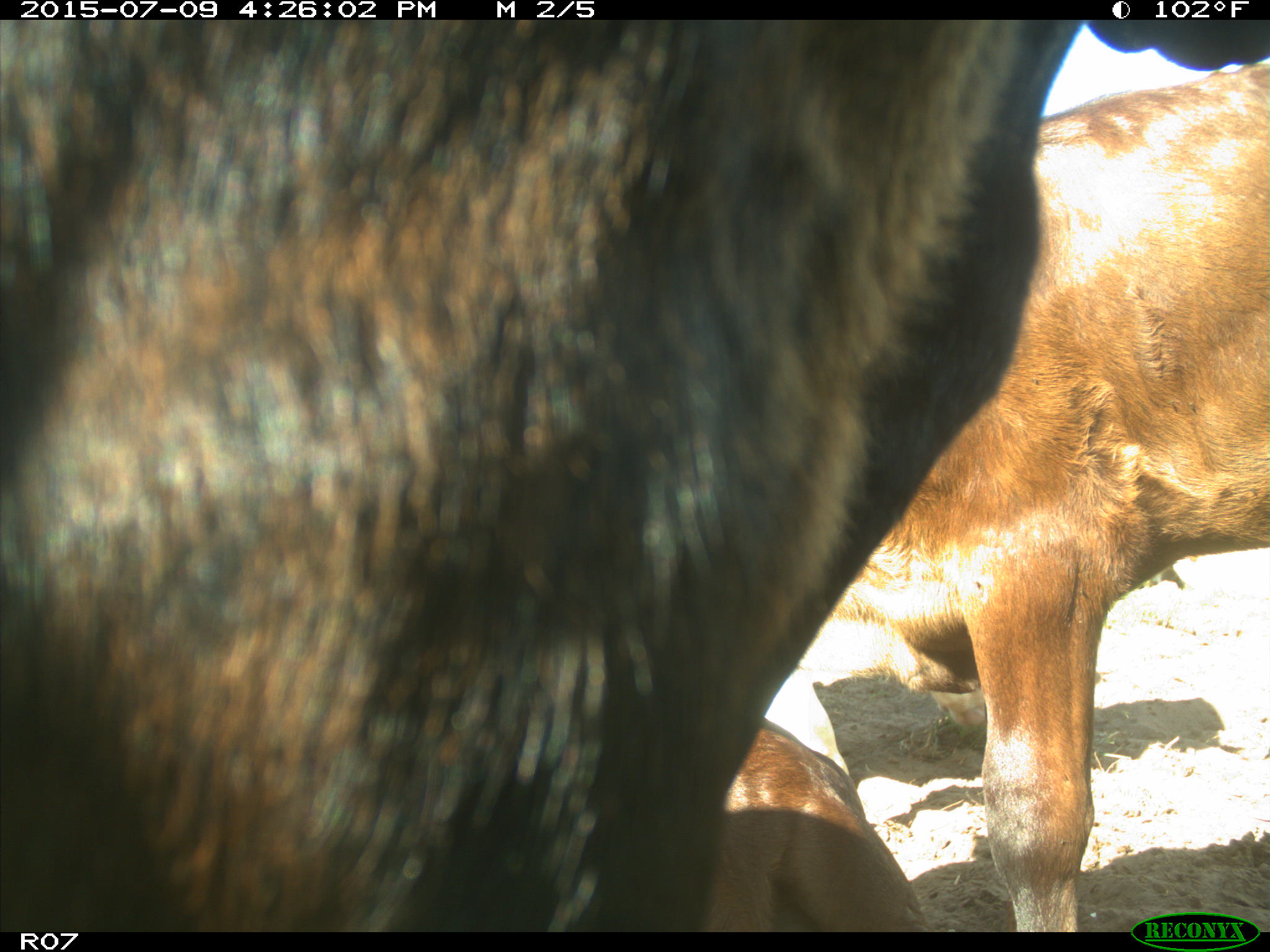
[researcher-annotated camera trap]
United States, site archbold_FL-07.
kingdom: Animalia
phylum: Chordata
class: Mammalia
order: Artiodactyla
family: Bovidae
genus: Bos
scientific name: Bos taurus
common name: domestic cow